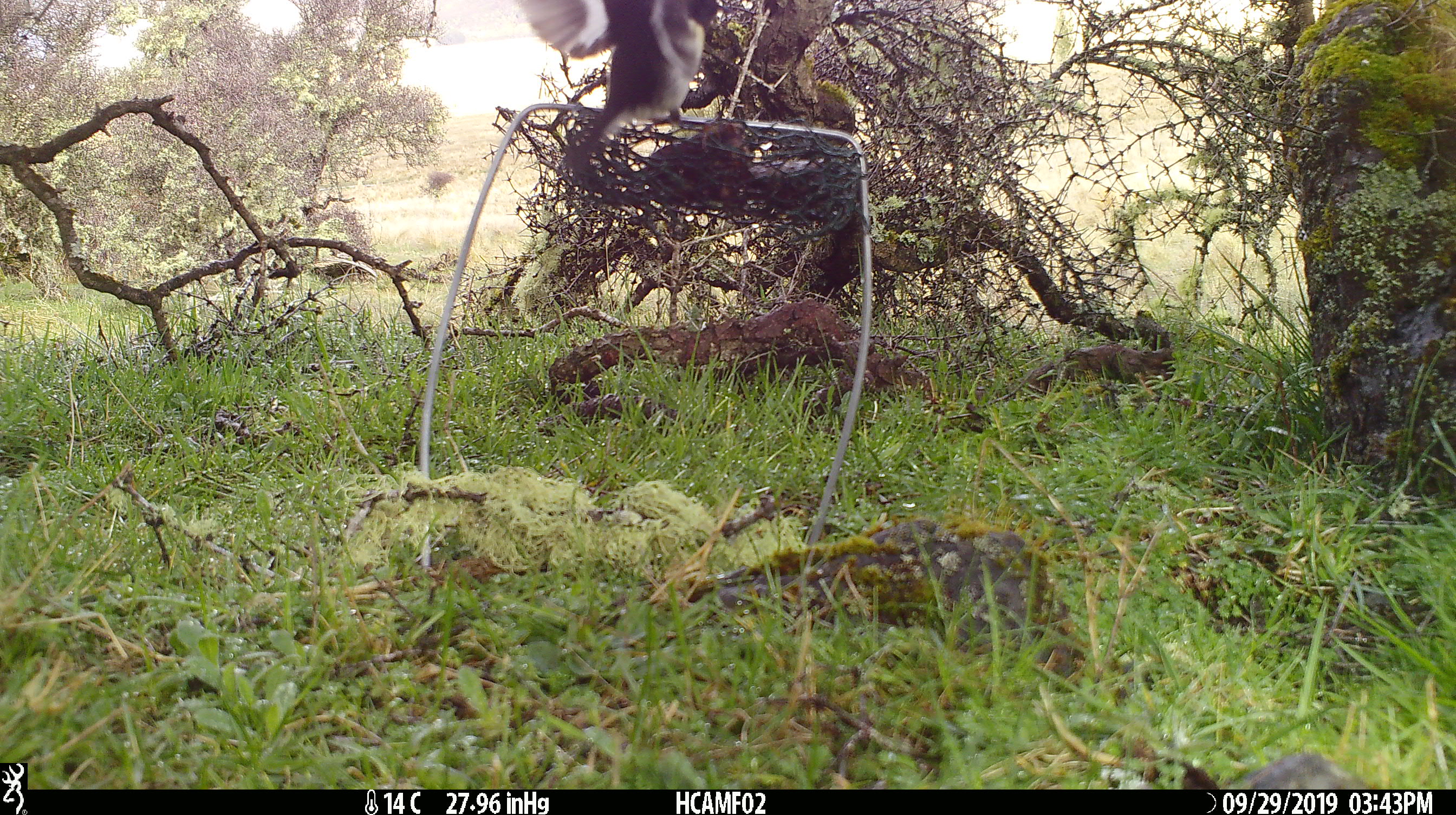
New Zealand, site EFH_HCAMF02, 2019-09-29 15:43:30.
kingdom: Animalia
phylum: Chordata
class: Aves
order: Passeriformes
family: Petroicidae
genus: Petroica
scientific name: Petroica macrocephala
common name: tomtit